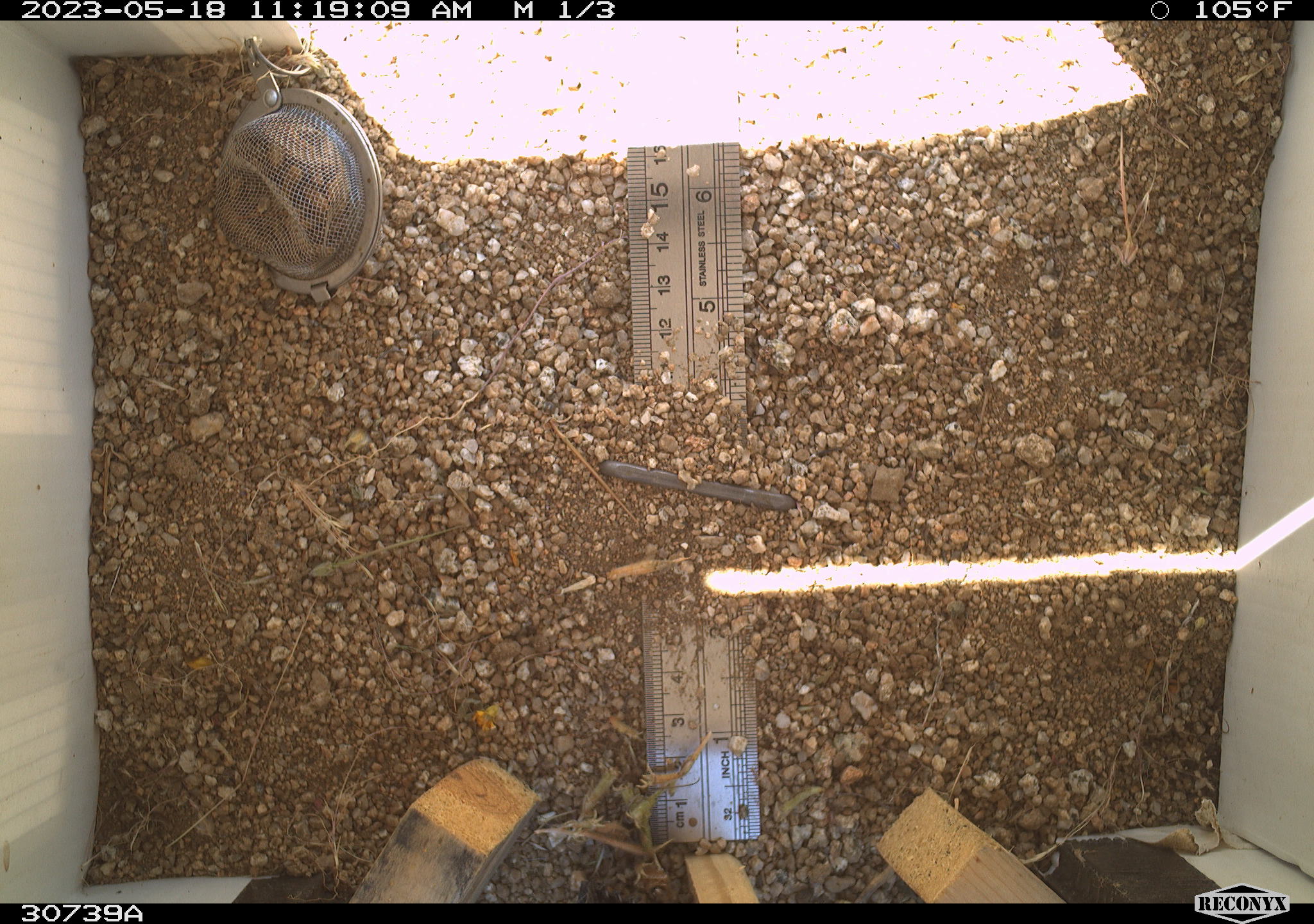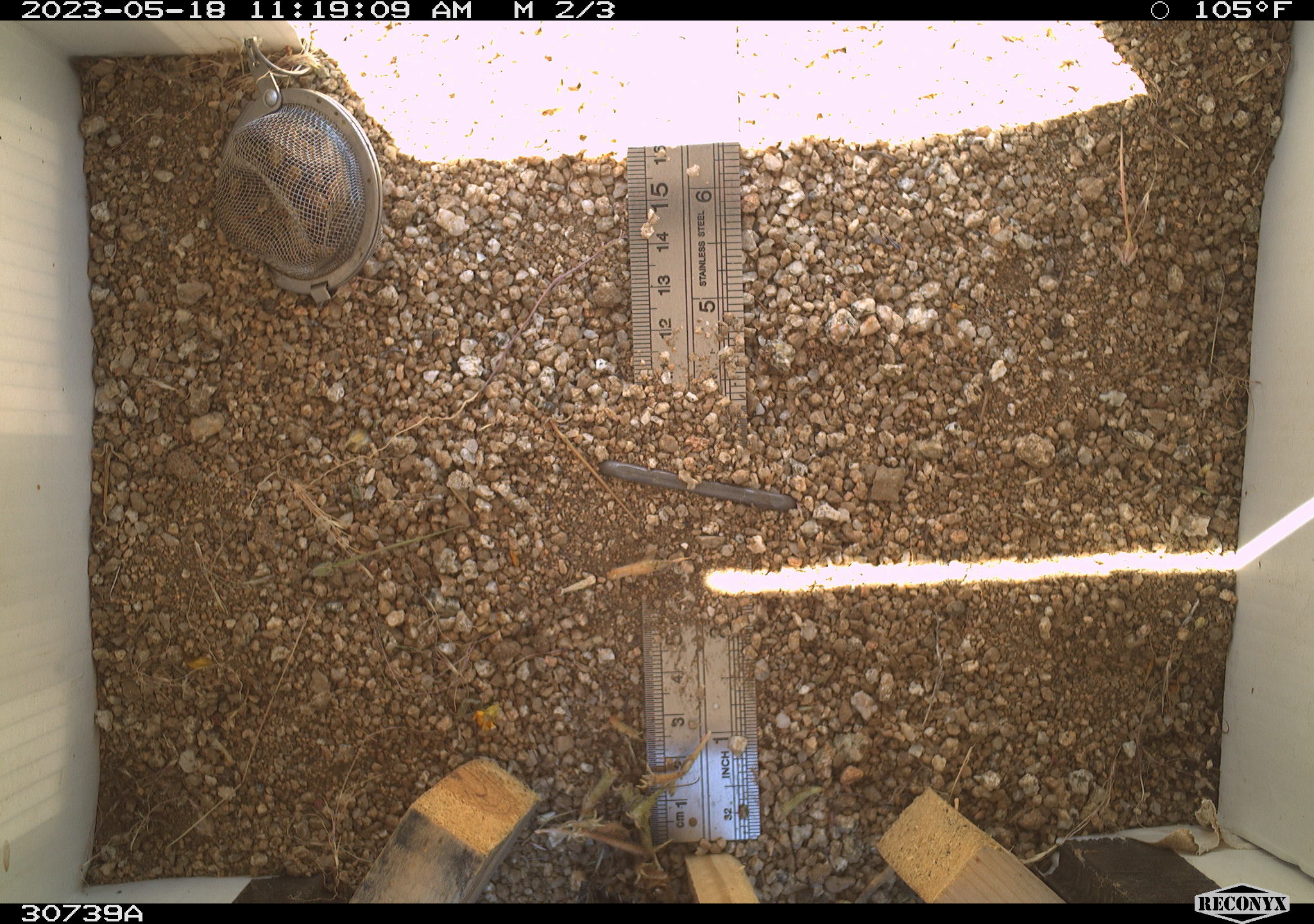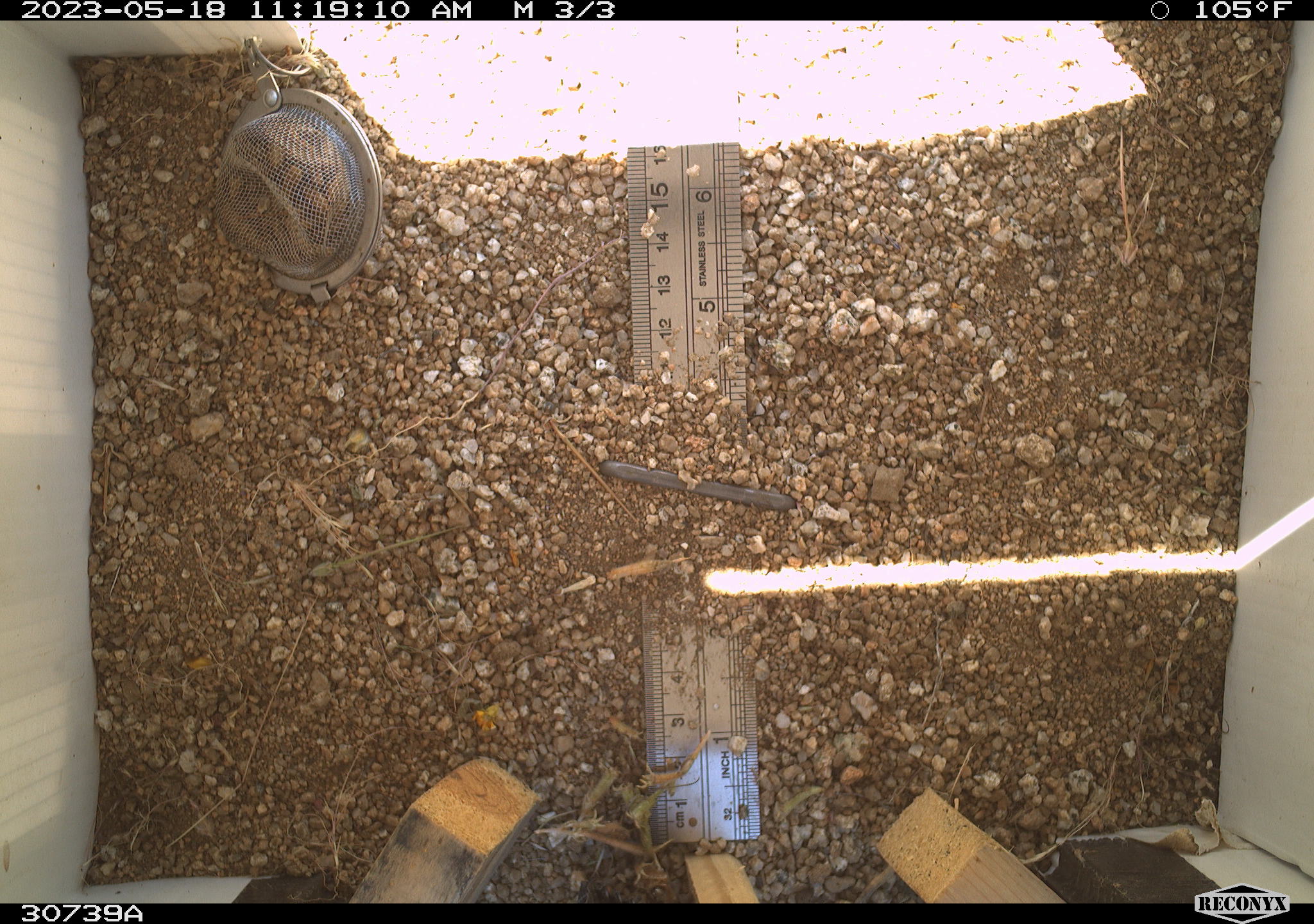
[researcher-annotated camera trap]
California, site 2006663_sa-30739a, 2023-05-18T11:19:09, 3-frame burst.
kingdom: Animalia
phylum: Chordata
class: Mammalia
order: Rodentia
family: Sciuridae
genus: Ammospermophilus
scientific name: Ammospermophilus leucurus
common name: white-tailed antelope squirrel